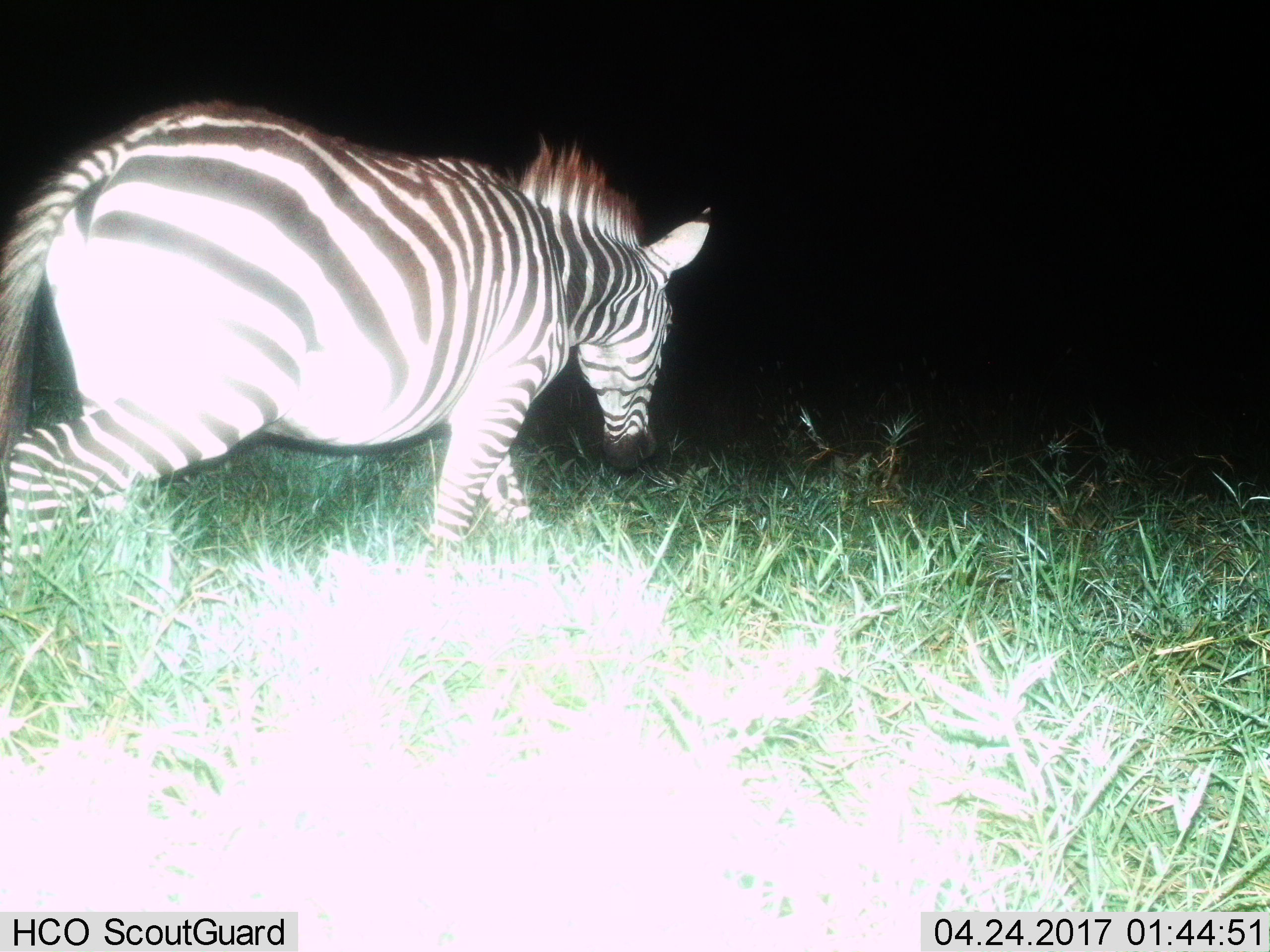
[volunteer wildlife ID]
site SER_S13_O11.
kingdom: Animalia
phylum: Chordata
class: Mammalia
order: Perissodactyla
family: Equidae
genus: Equus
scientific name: Equus quagga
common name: plains zebra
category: zebraplains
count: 1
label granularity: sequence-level